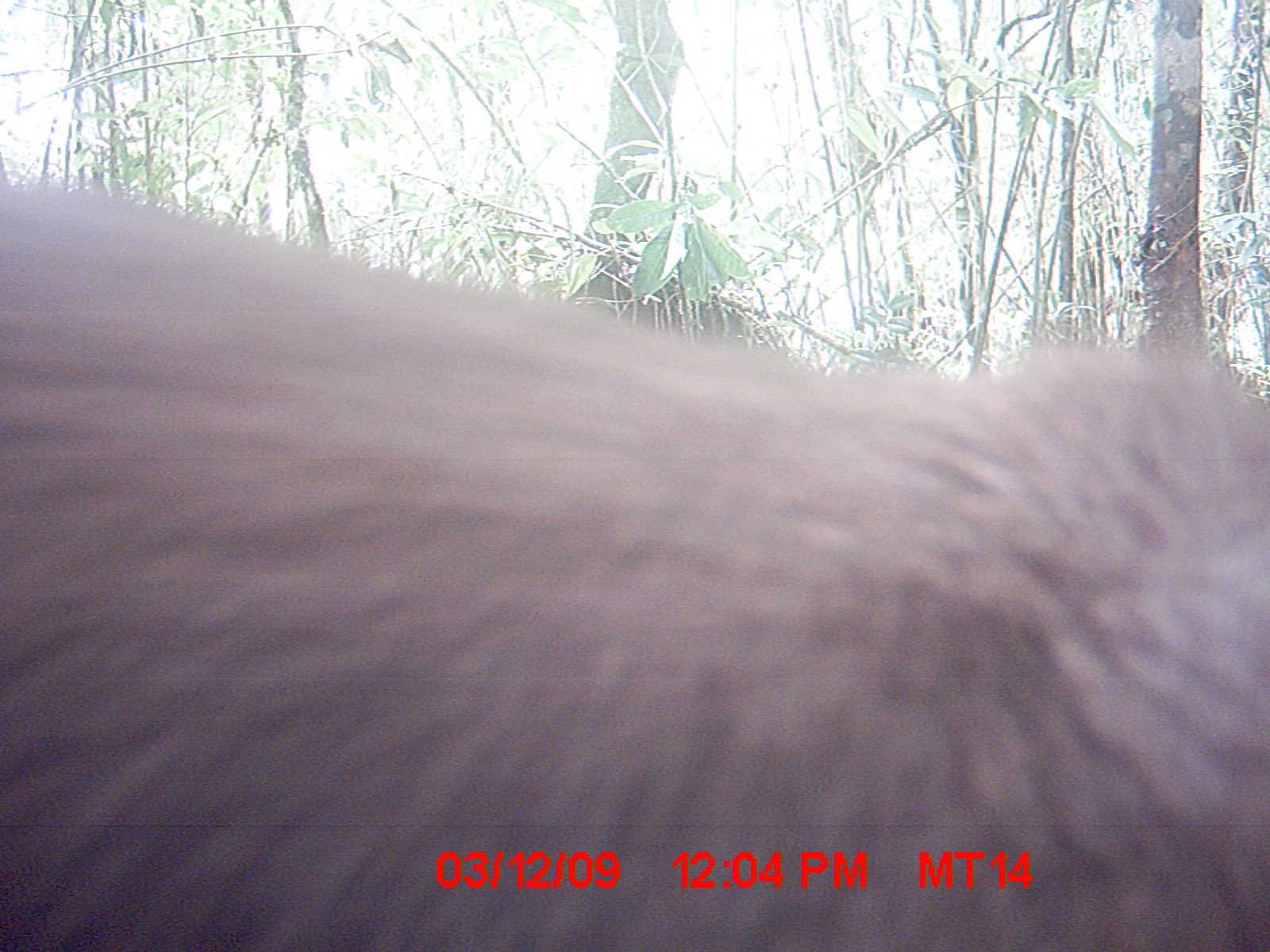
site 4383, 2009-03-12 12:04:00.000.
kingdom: Animalia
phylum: Chordata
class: Mammalia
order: Carnivora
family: Eupleridae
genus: Cryptoprocta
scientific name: Cryptoprocta ferox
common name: fossa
Cryptoprocta ferox (fossa), count 1.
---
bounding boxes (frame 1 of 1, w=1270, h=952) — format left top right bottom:
cryptoprocta ferox: 0 184 1260 944